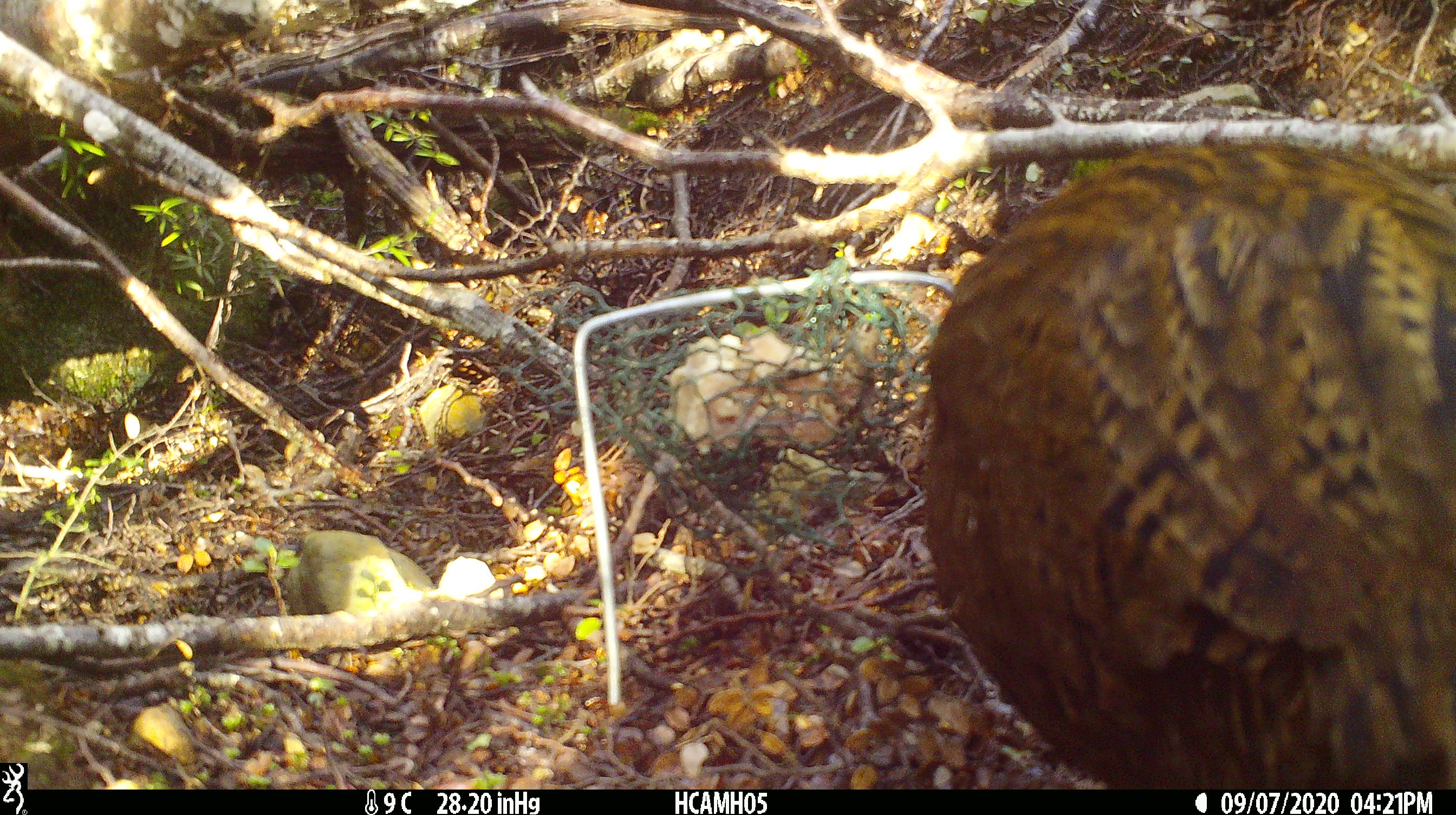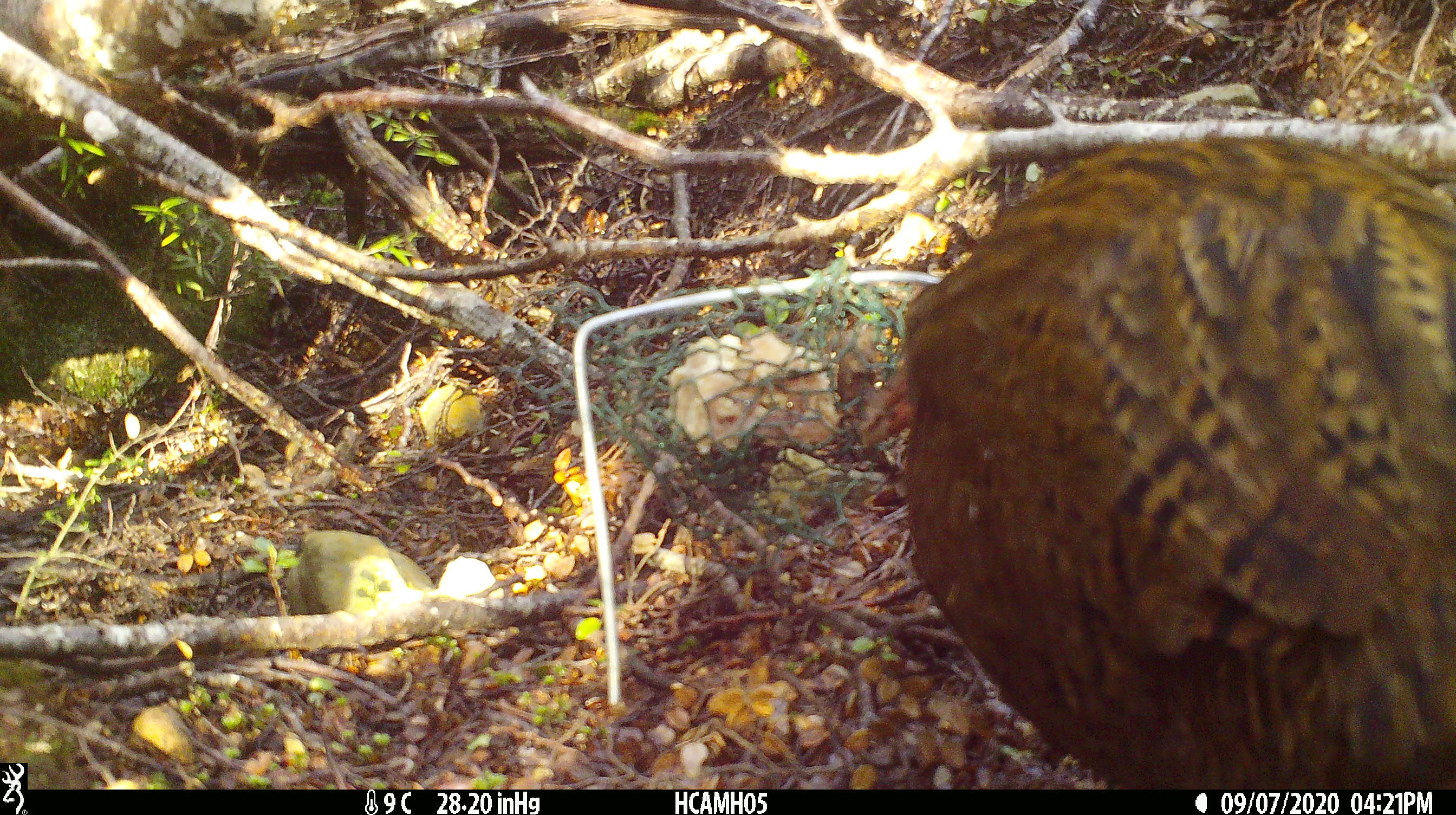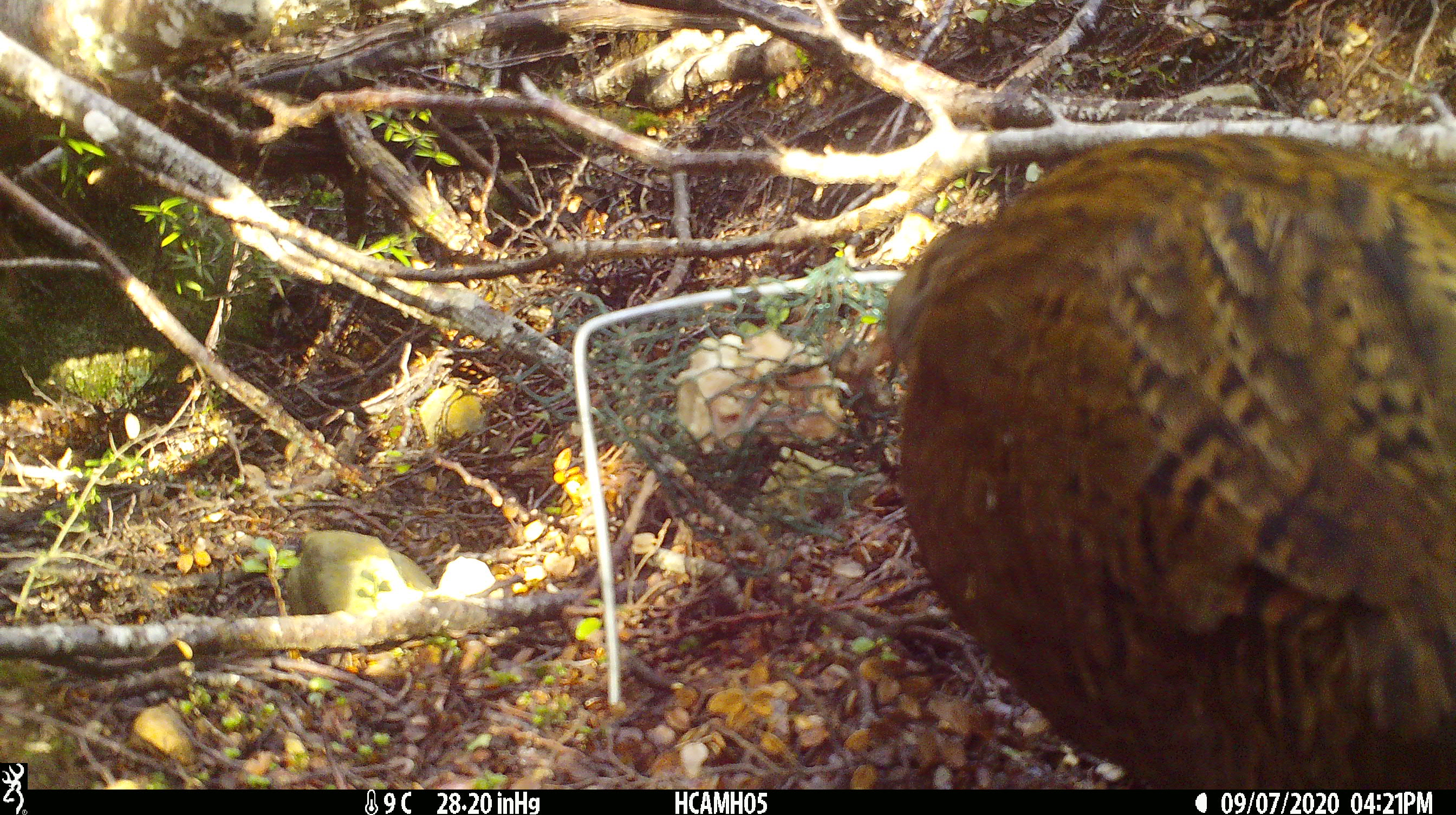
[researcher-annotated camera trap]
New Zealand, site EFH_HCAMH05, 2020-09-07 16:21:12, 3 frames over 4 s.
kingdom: Animalia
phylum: Chordata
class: Aves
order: Gruiformes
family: Rallidae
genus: Gallirallus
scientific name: Gallirallus australis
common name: weka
Weka (Gallirallus australis).